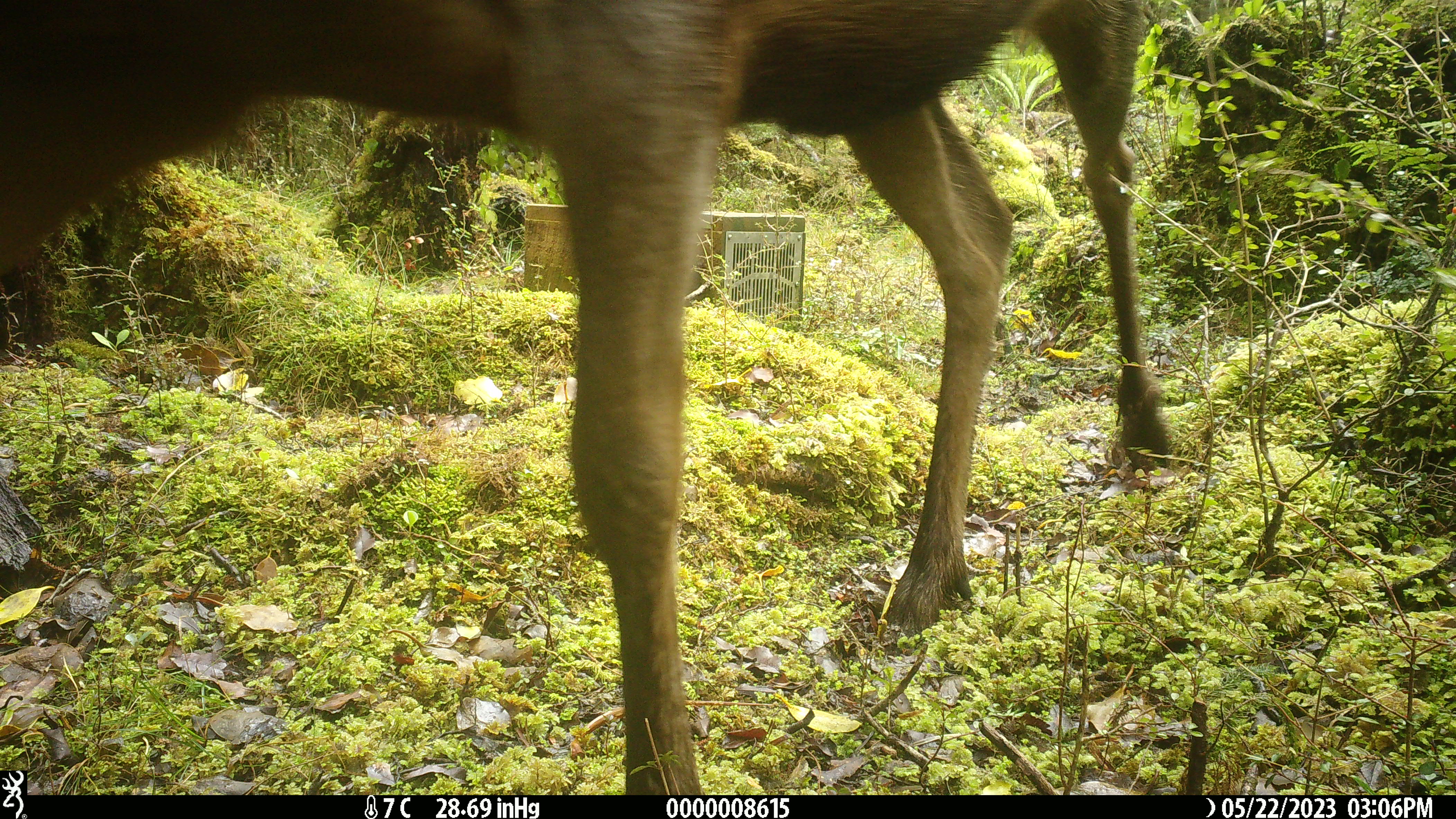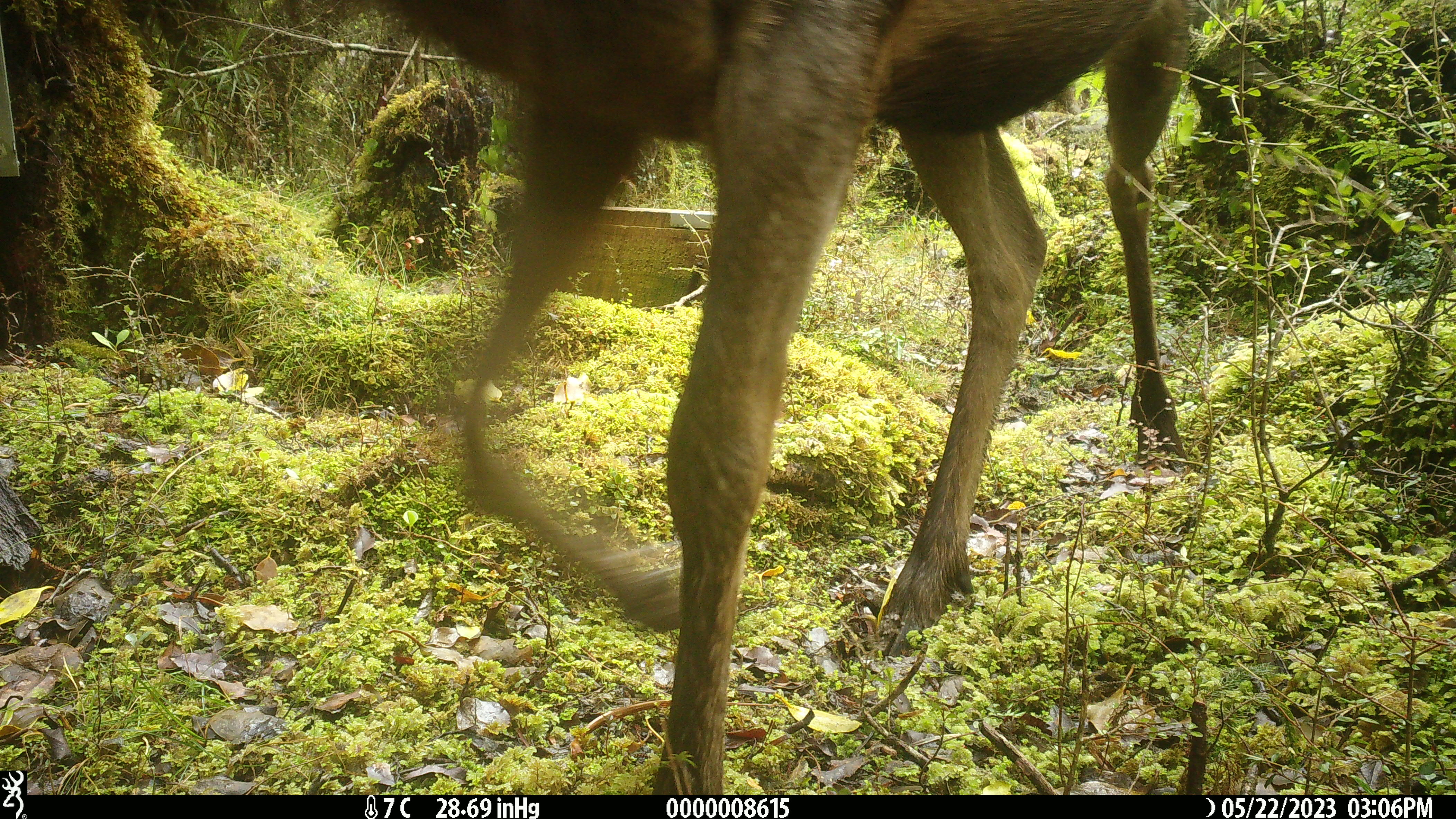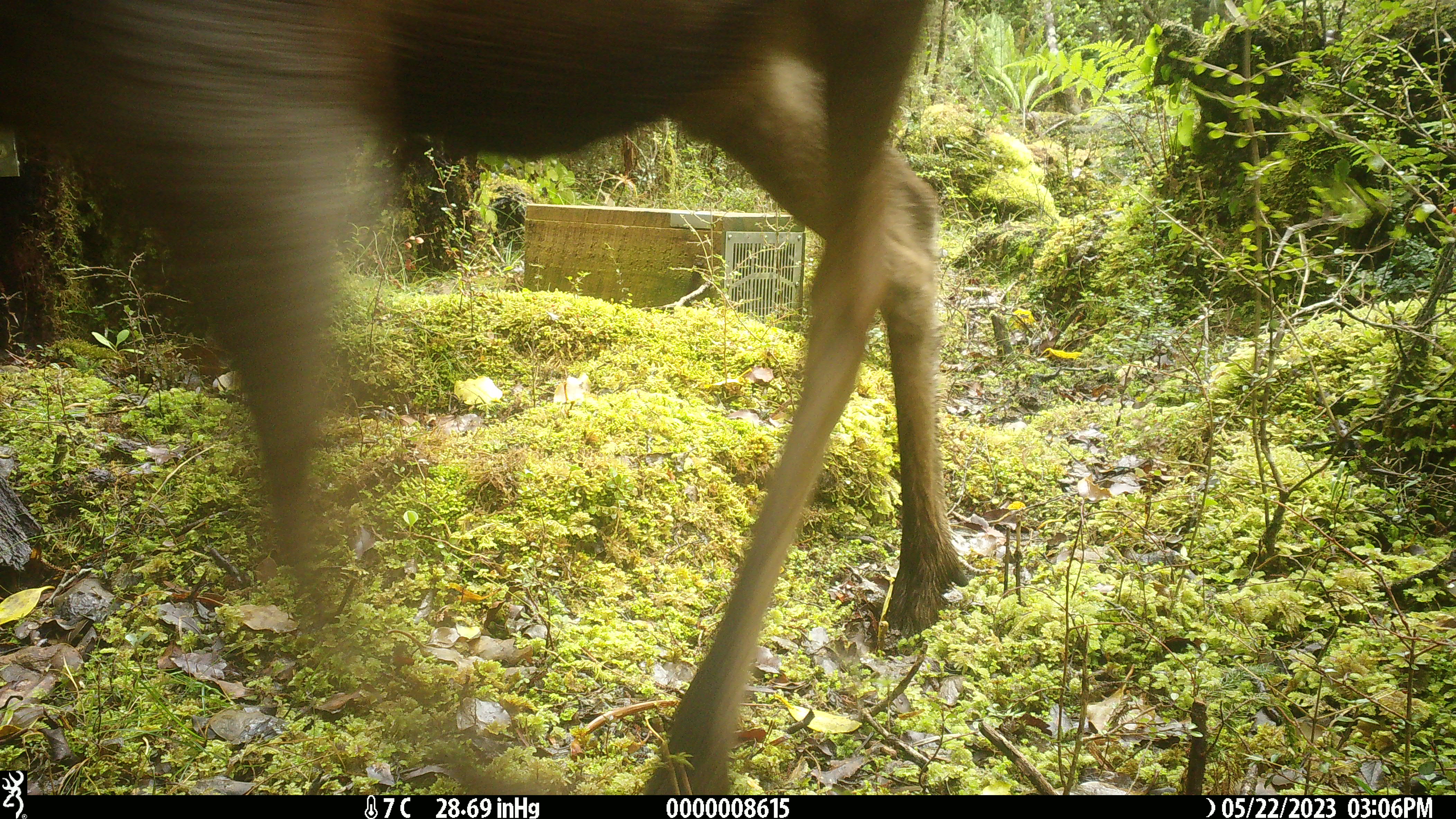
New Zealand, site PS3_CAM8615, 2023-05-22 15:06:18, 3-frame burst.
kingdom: Animalia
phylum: Chordata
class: Mammalia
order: Artiodactyla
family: Cervidae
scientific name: Cervidae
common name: deer